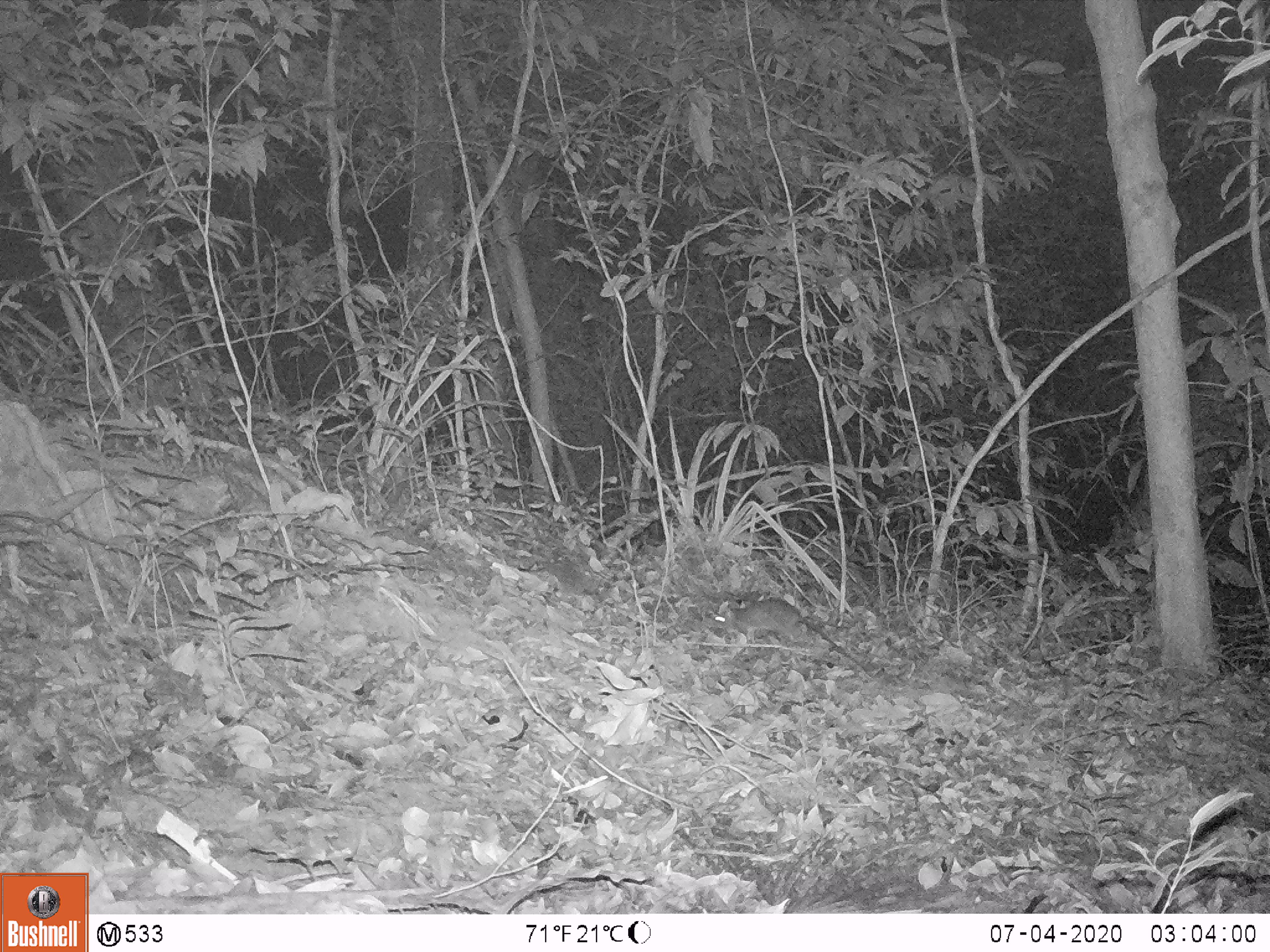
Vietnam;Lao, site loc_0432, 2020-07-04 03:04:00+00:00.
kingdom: Animalia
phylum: Chordata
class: Mammalia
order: Rodentia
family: Muridae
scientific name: Muridae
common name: old-world mice and rats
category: unidentified murid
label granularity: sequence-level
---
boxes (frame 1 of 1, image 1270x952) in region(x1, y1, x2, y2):
unidentified murid: region(704, 598, 875, 679)